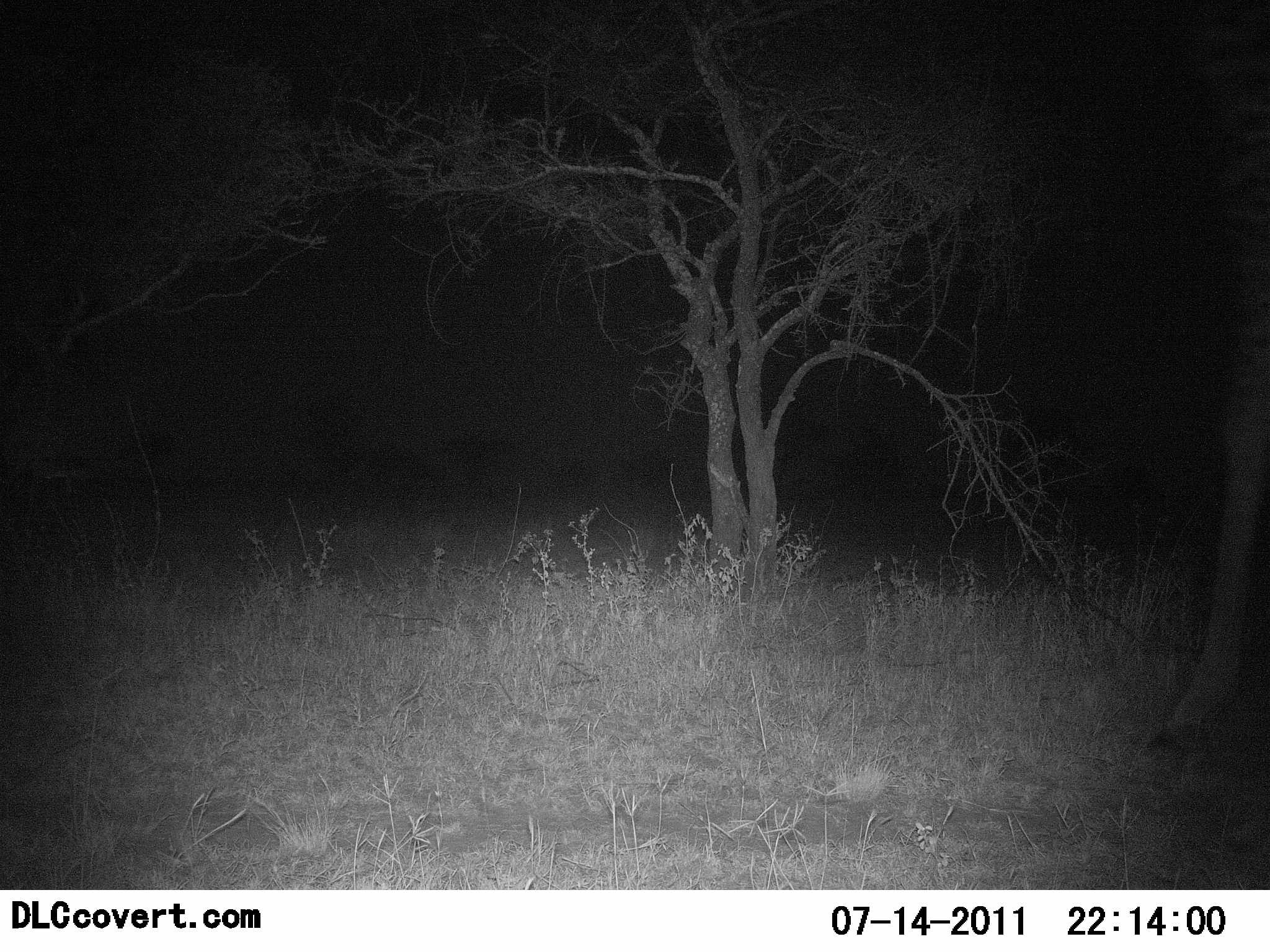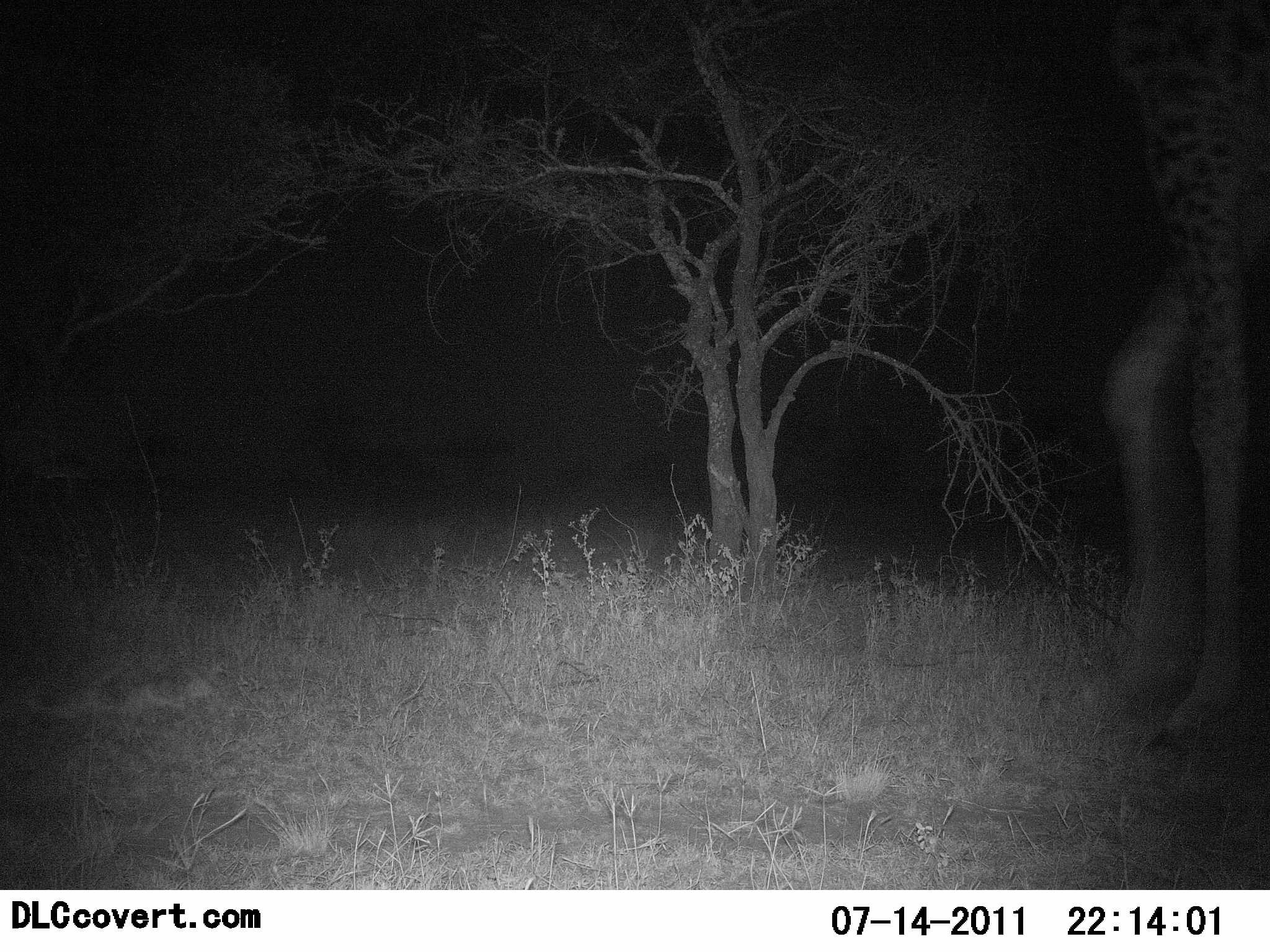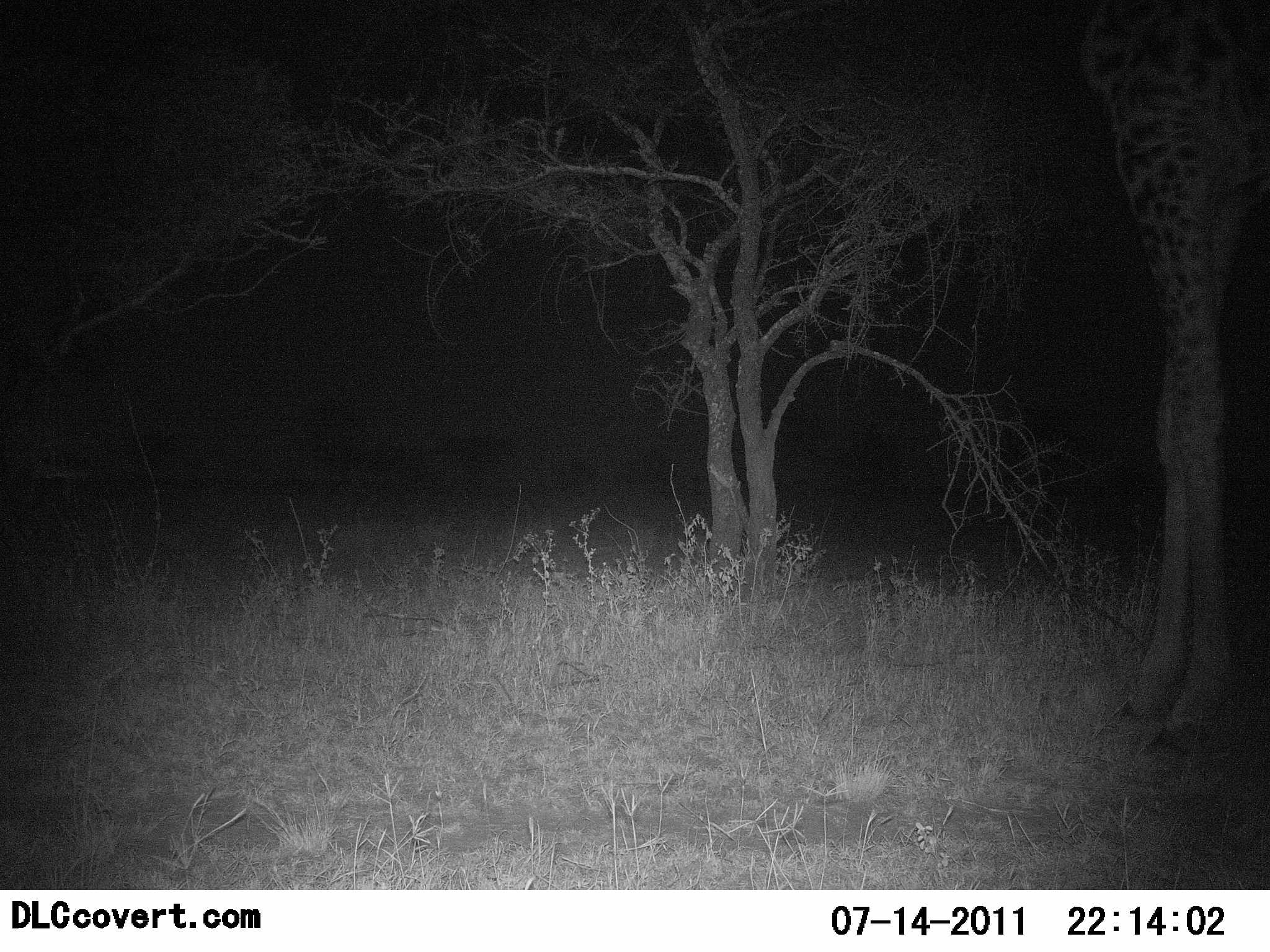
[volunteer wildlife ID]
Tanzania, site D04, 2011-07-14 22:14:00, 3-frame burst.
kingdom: Animalia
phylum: Chordata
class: Mammalia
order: Artiodactyla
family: Giraffidae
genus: Giraffa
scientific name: Giraffa camelopardalis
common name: giraffe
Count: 1.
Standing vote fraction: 50%.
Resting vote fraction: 8%.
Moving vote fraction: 33%.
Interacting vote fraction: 0%.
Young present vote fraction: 0%.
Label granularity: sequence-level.